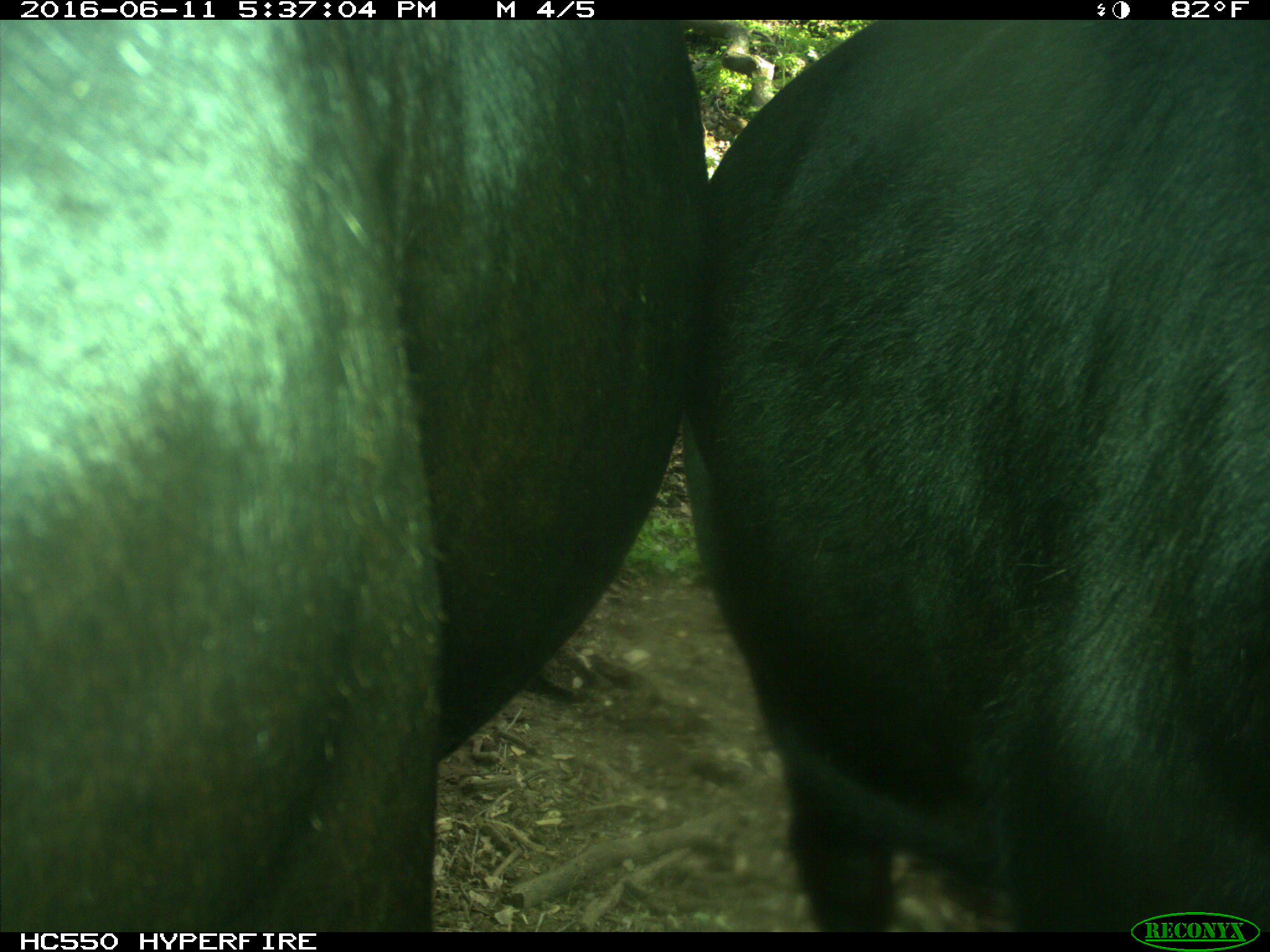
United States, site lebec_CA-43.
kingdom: Animalia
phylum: Chordata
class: Mammalia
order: Artiodactyla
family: Bovidae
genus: Bos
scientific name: Bos taurus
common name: domestic cow